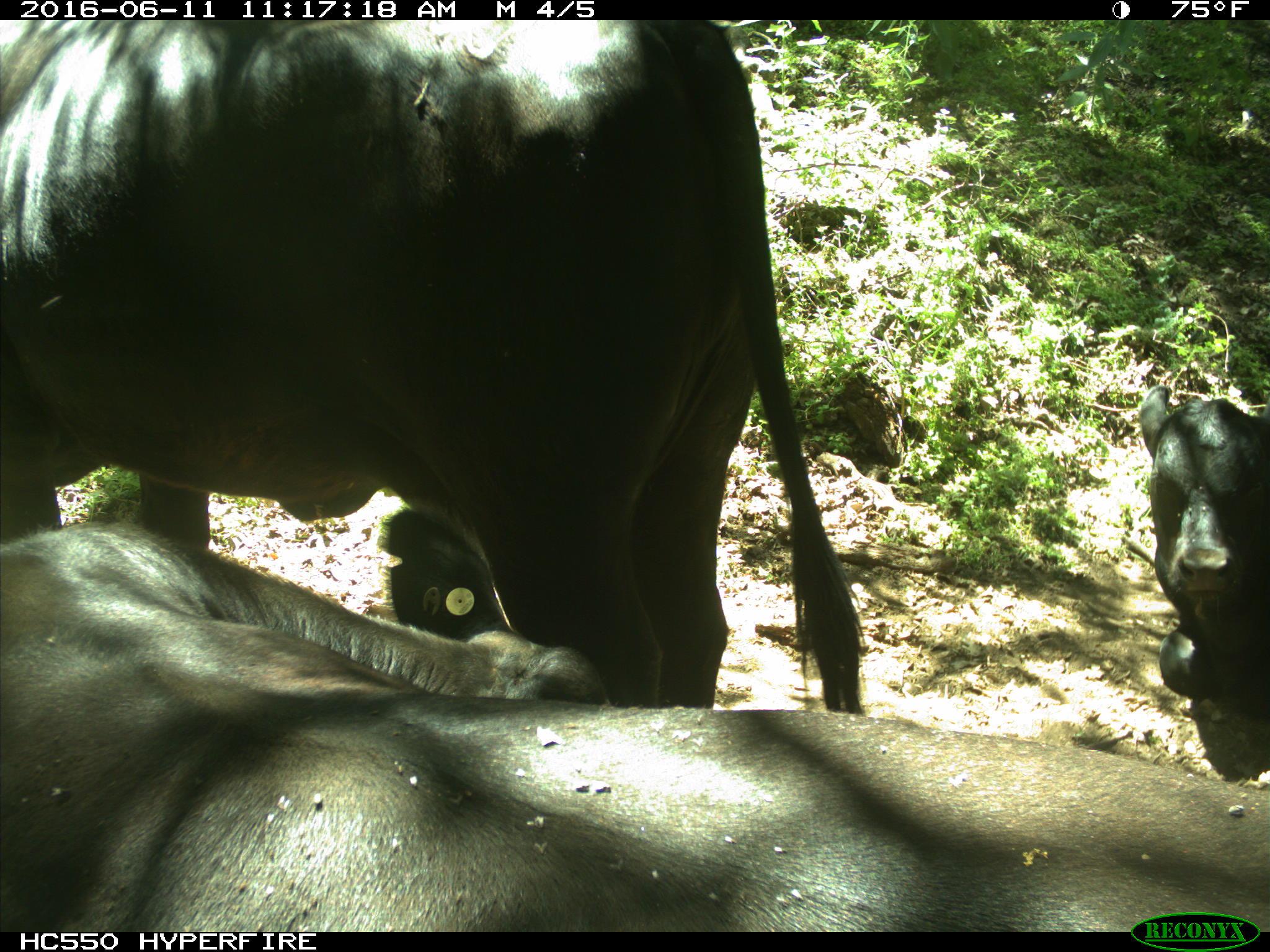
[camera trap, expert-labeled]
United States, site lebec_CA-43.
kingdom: Animalia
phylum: Chordata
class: Mammalia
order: Artiodactyla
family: Bovidae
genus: Bos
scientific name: Bos taurus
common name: domestic cow